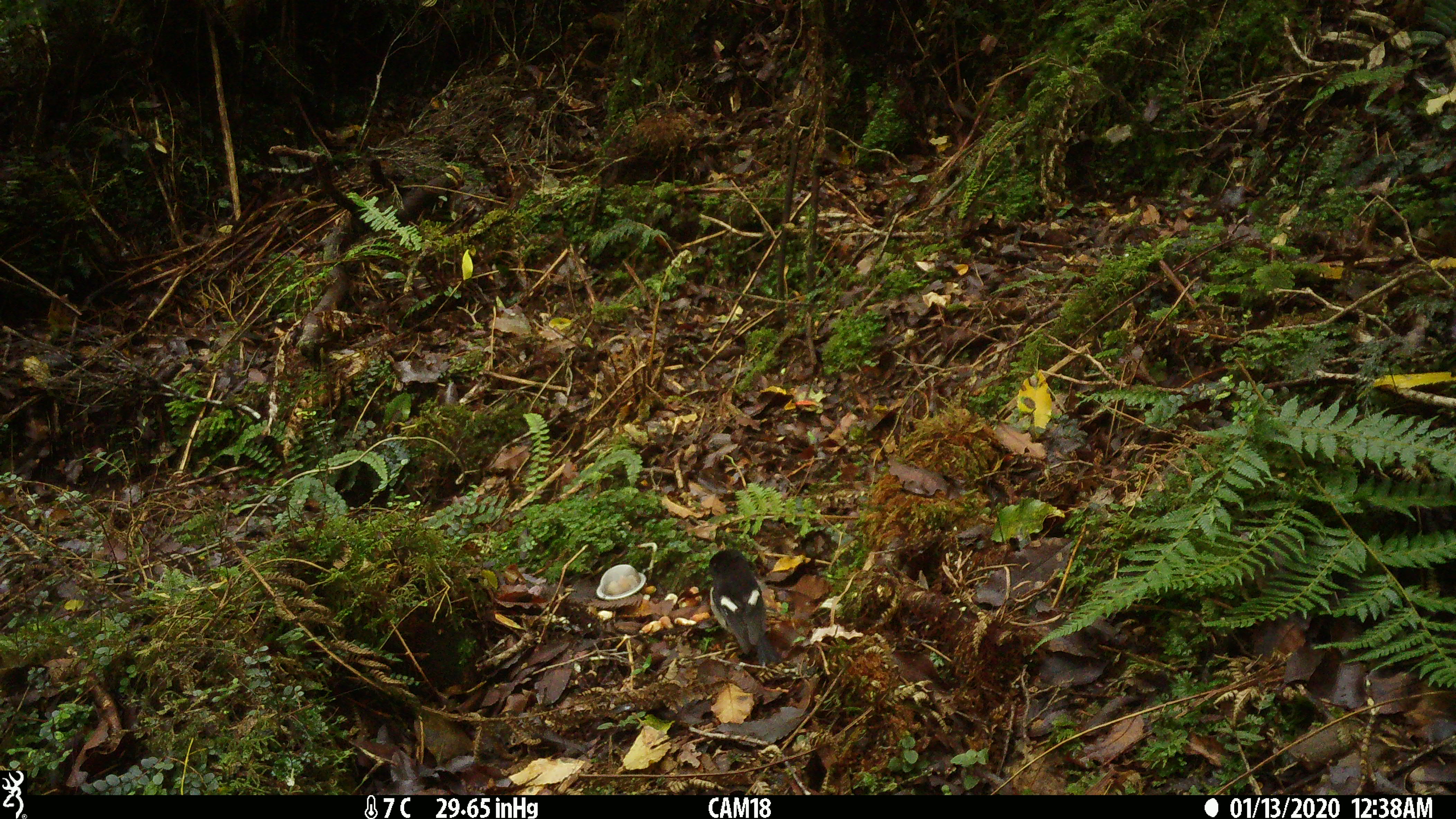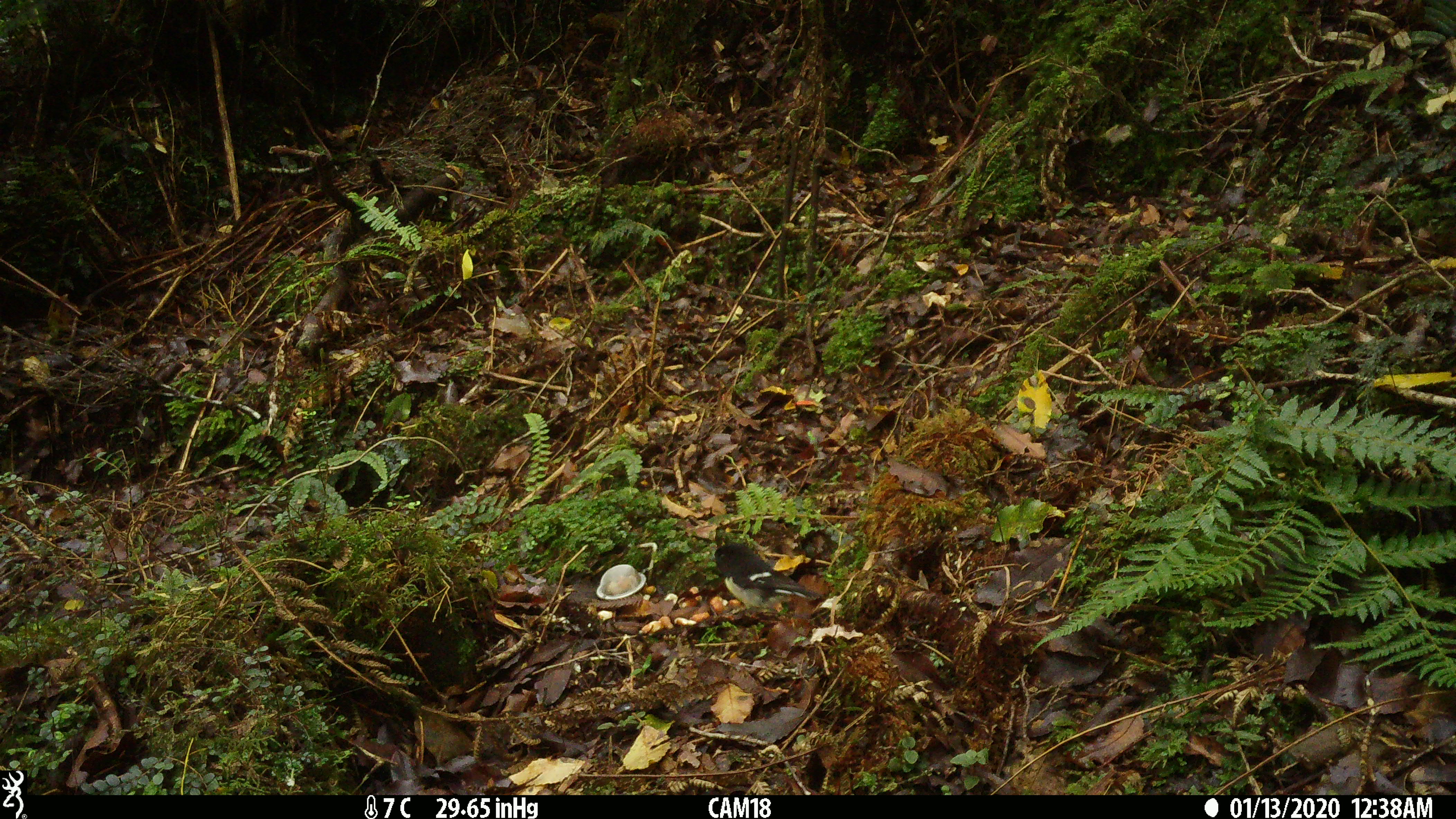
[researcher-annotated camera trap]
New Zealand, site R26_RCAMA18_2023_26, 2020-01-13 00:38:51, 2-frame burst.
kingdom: Animalia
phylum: Chordata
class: Aves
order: Passeriformes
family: Petroicidae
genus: Petroica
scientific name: Petroica macrocephala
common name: tomtit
Tomtit (Petroica macrocephala).